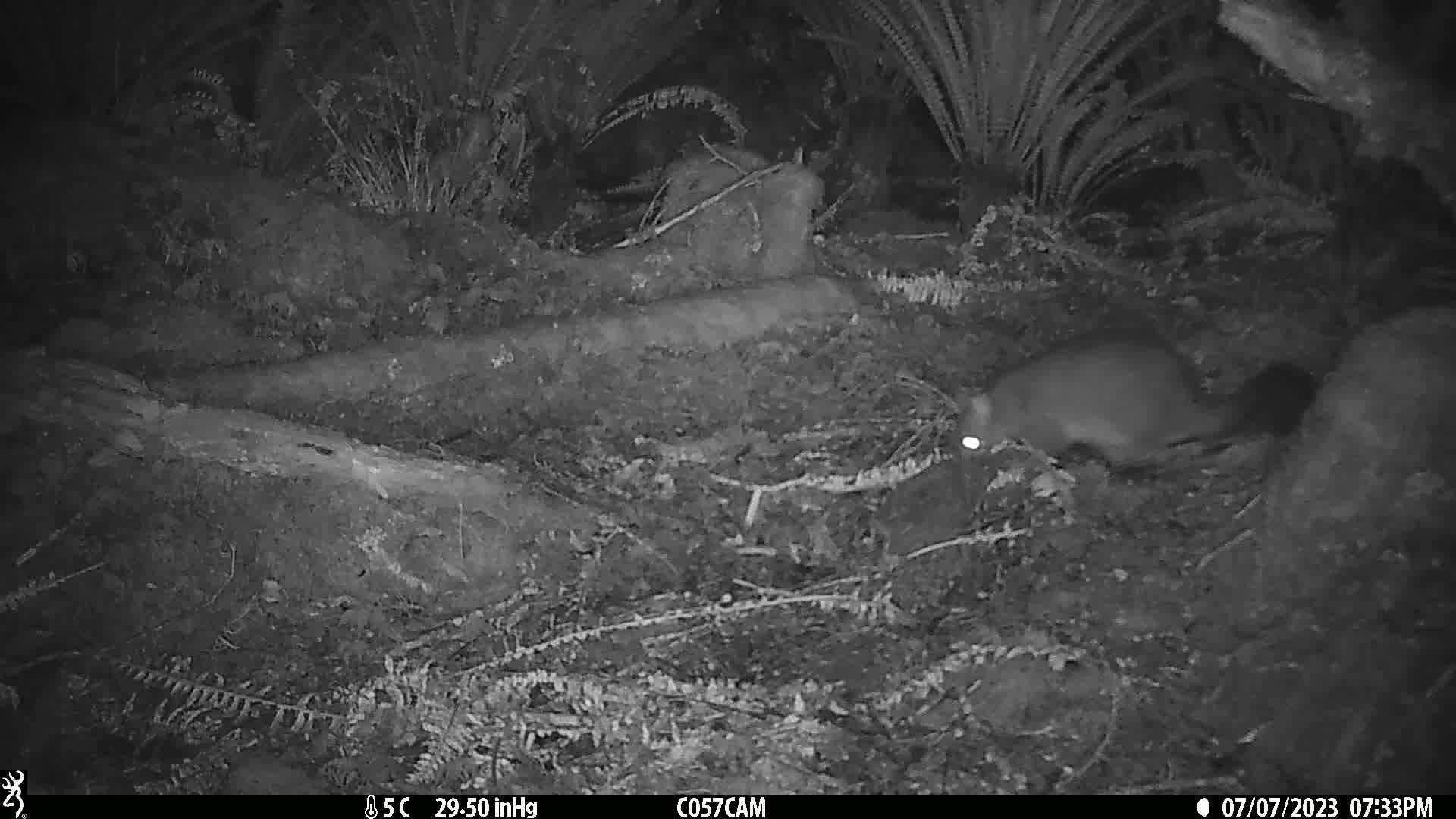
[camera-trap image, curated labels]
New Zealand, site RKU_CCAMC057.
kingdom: Animalia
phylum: Chordata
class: Mammalia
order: Diprotodontia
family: Phalangeridae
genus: Trichosurus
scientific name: Trichosurus vulpecula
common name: common brushtail possum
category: possum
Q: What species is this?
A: Possum (common brushtail possum) (Trichosurus vulpecula).